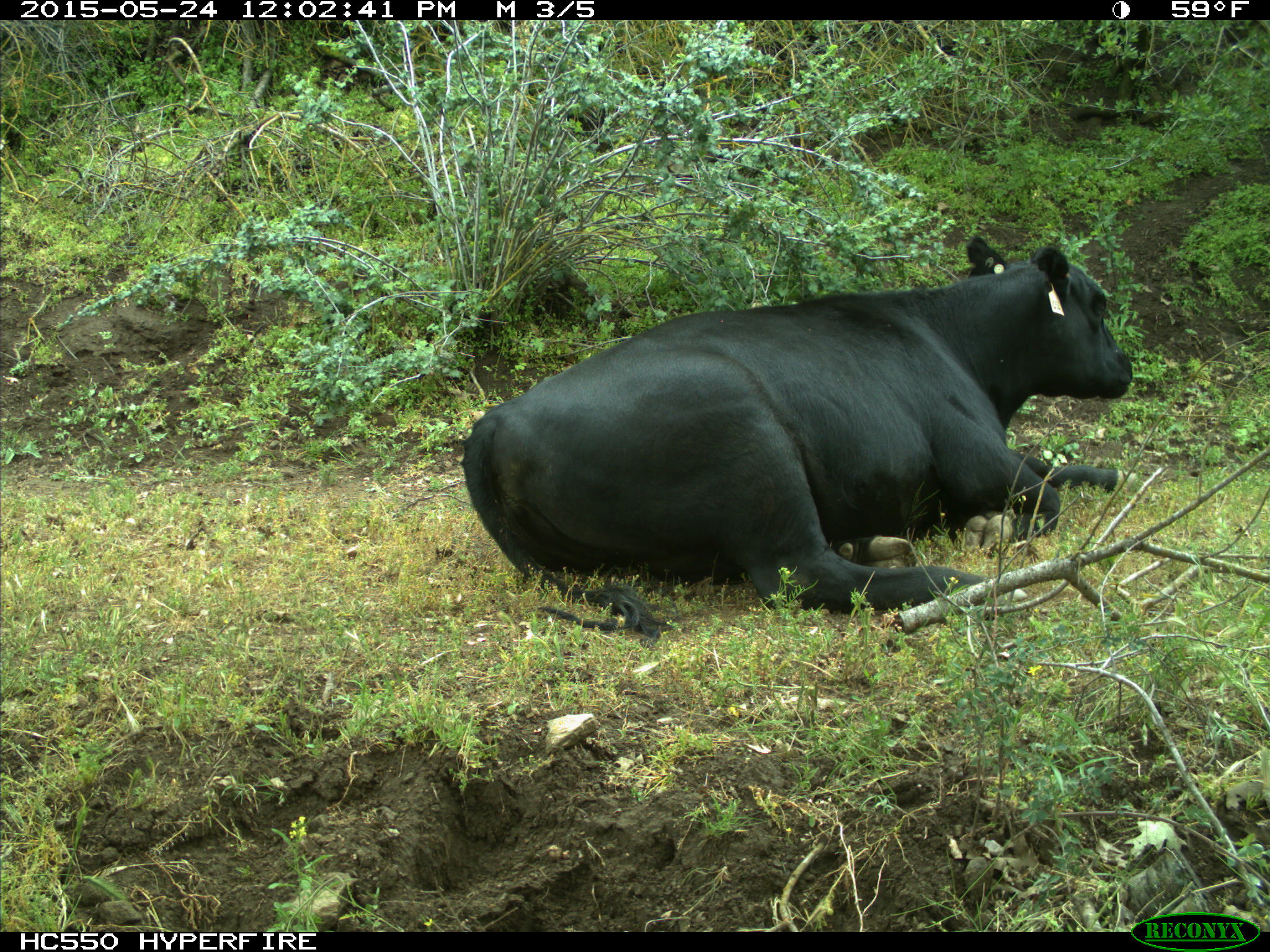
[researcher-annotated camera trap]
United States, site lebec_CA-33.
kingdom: Animalia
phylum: Chordata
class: Mammalia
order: Artiodactyla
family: Bovidae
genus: Bos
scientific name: Bos taurus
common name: domestic cow